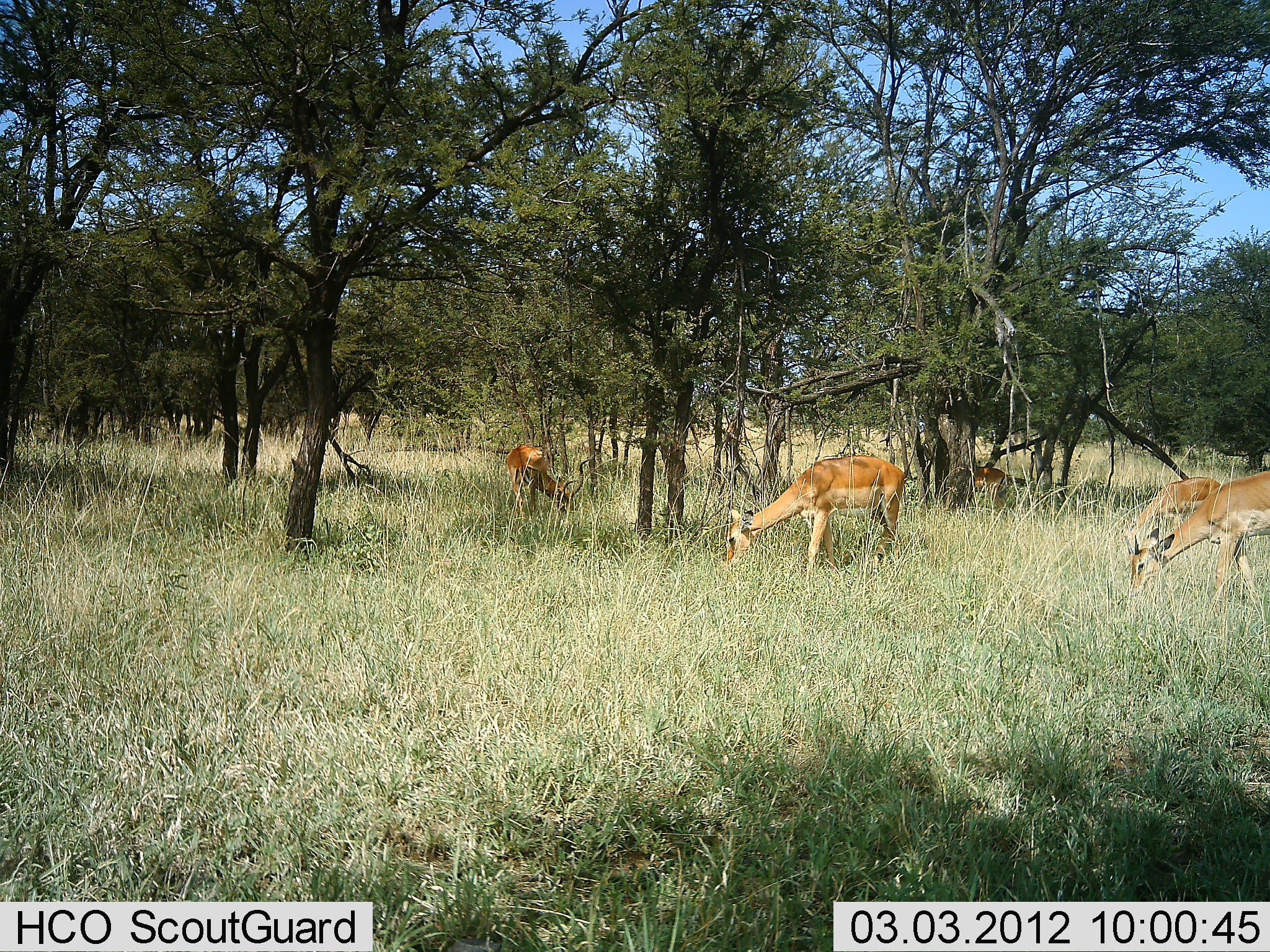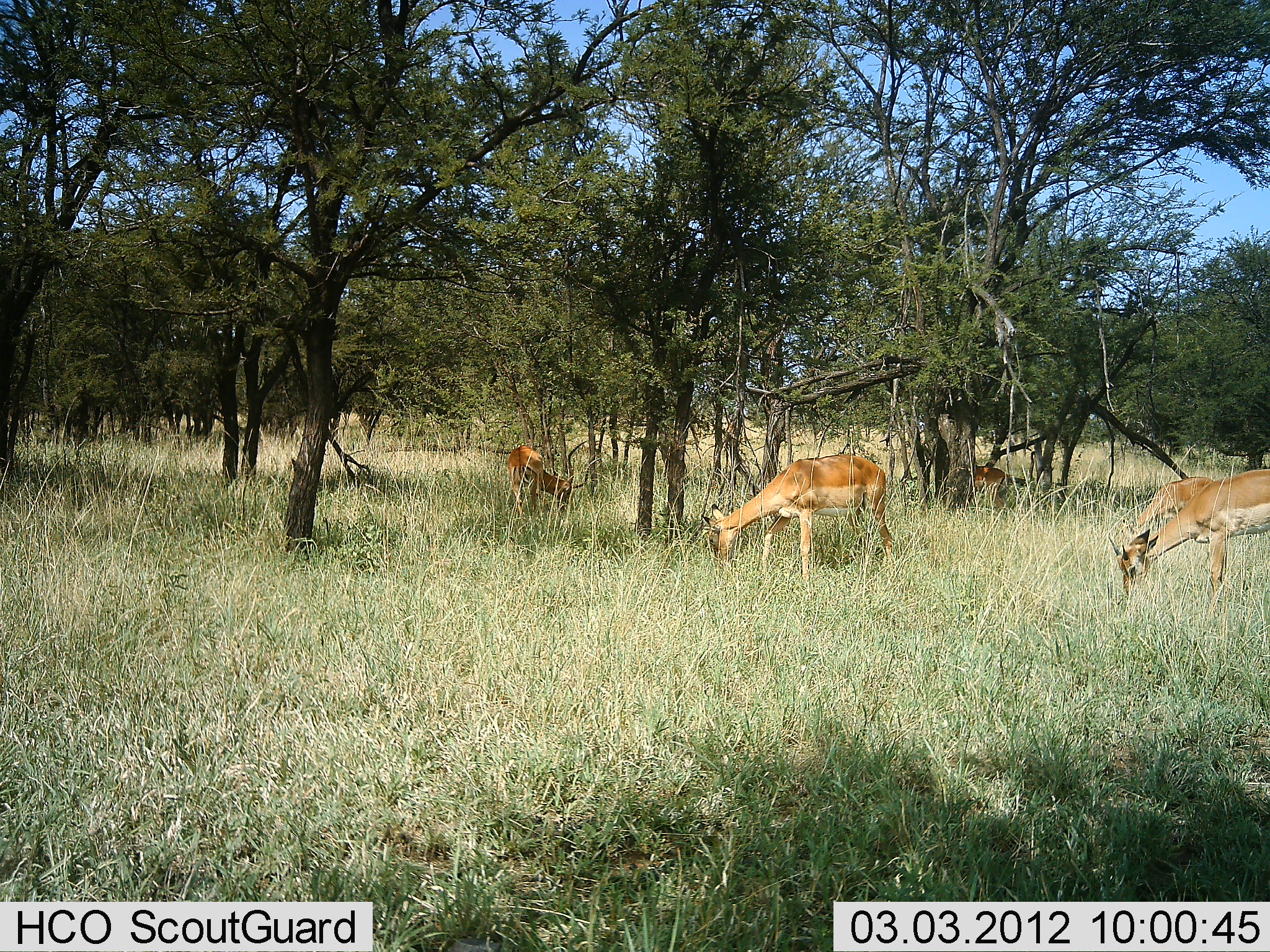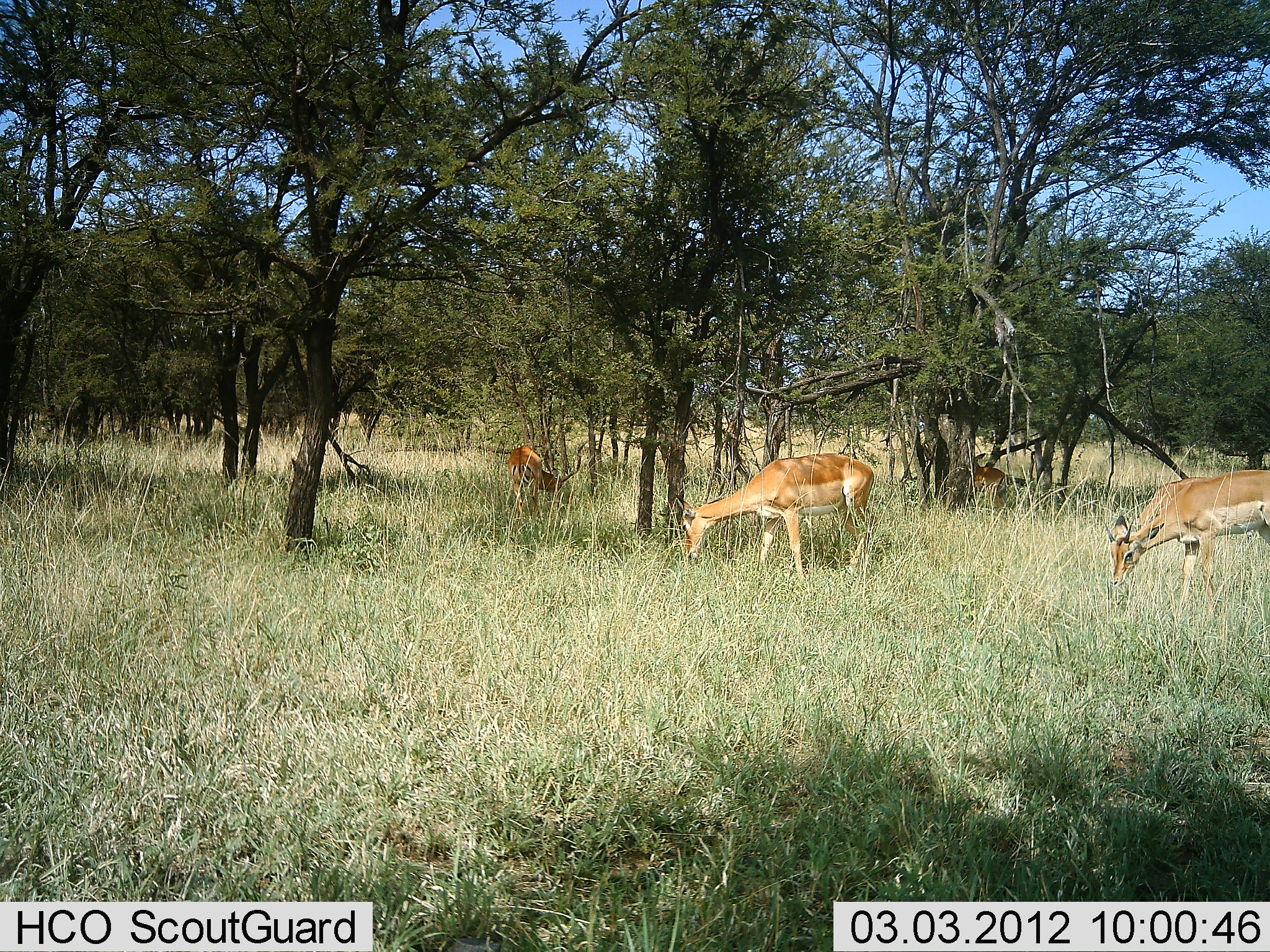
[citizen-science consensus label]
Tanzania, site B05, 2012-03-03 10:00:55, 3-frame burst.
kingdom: Animalia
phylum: Chordata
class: Mammalia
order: Artiodactyla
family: Bovidae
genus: Aepyceros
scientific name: Aepyceros melampus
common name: impala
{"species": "impala (Aepyceros melampus)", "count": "5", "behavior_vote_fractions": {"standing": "33%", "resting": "0%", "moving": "5%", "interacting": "0%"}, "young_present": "0%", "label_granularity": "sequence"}